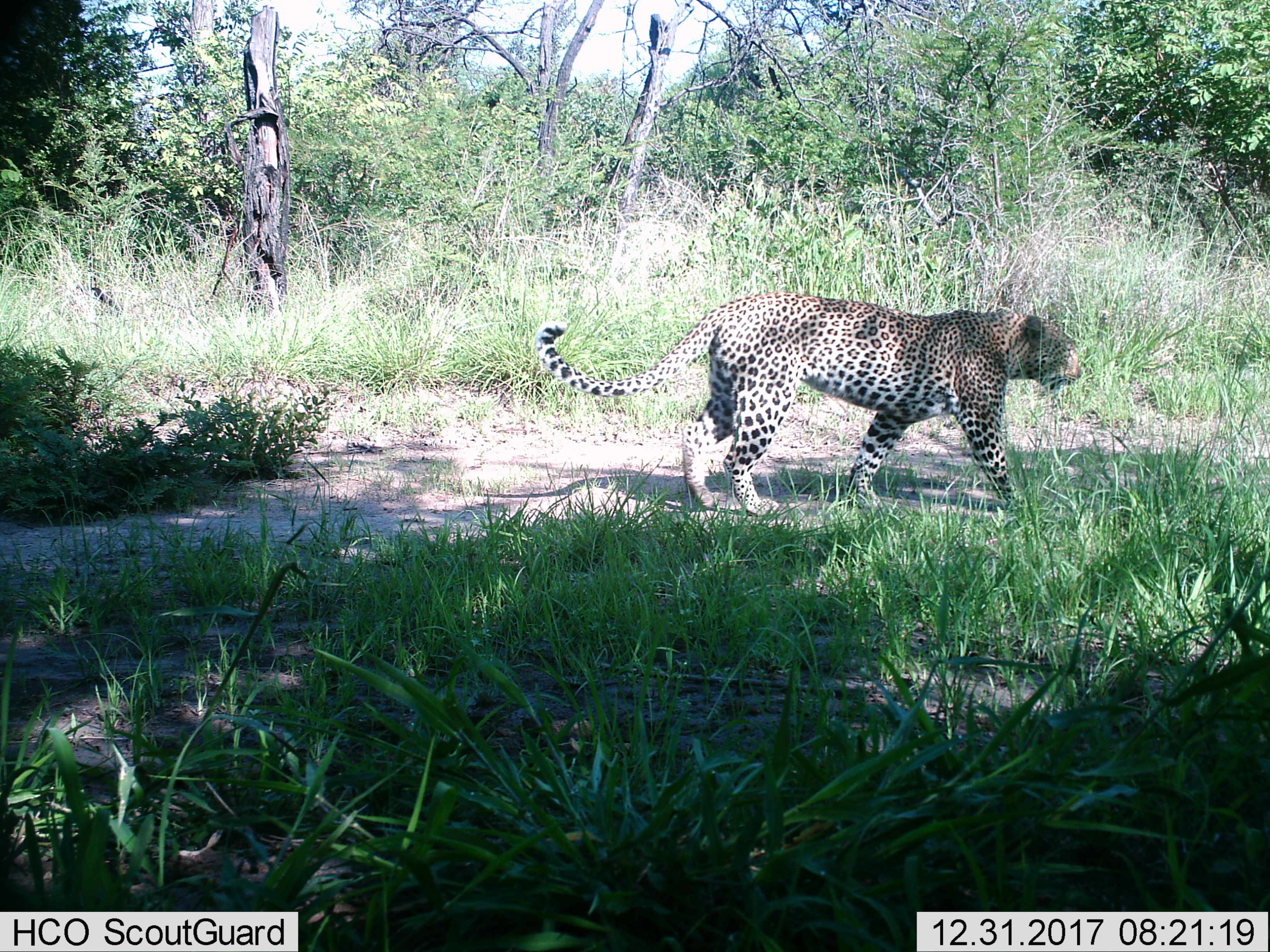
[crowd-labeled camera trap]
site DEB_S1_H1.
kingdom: Animalia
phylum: Chordata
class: Mammalia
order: Carnivora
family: Felidae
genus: Panthera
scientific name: Panthera pardus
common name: leopard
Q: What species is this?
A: Leopard (Panthera pardus).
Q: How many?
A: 1.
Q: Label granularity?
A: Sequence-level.